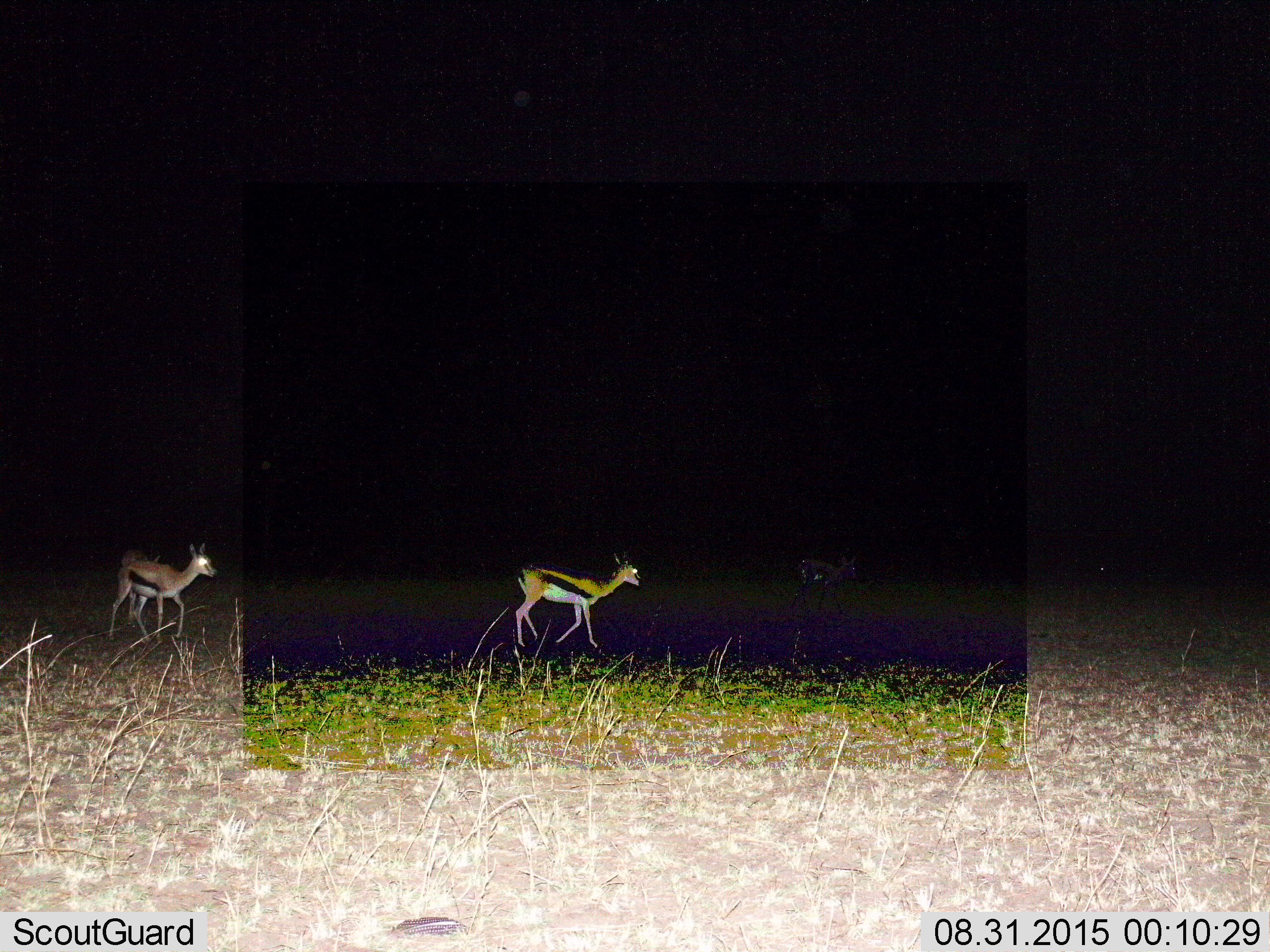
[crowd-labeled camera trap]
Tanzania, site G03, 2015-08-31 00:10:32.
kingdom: Animalia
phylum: Chordata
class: Mammalia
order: Artiodactyla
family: Bovidae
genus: Eudorcas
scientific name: Eudorcas thomsonii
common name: thomson's gazelle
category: gazellethomsons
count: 3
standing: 6%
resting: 0%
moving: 94%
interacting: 0%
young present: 6%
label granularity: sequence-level